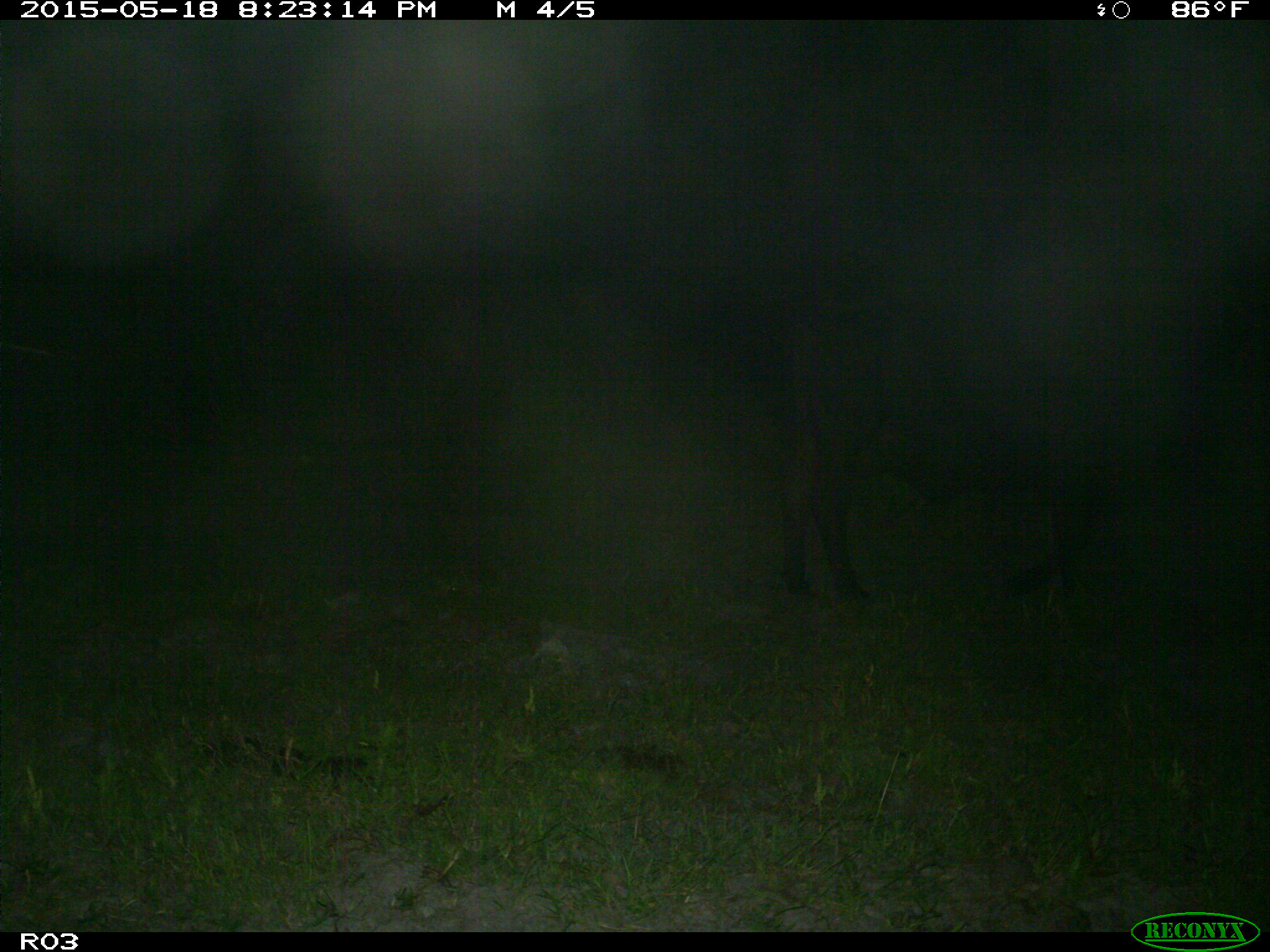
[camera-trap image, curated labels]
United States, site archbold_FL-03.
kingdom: Animalia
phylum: Chordata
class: Mammalia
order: Artiodactyla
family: Bovidae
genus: Bos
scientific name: Bos taurus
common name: domestic cow